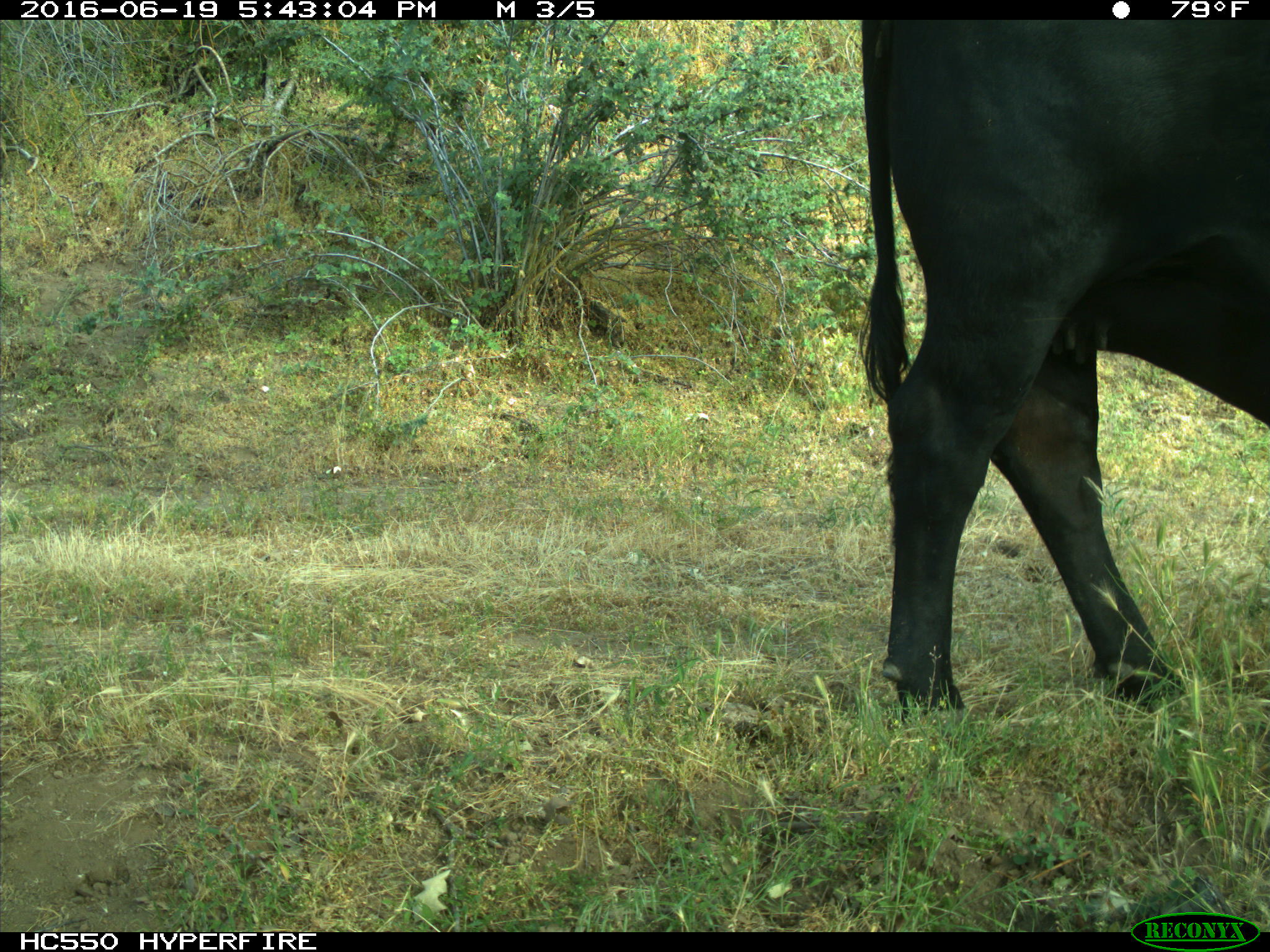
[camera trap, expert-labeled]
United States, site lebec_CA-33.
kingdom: Animalia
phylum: Chordata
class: Mammalia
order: Artiodactyla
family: Bovidae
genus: Bos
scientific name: Bos taurus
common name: domestic cow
Bos taurus (domestic cow).